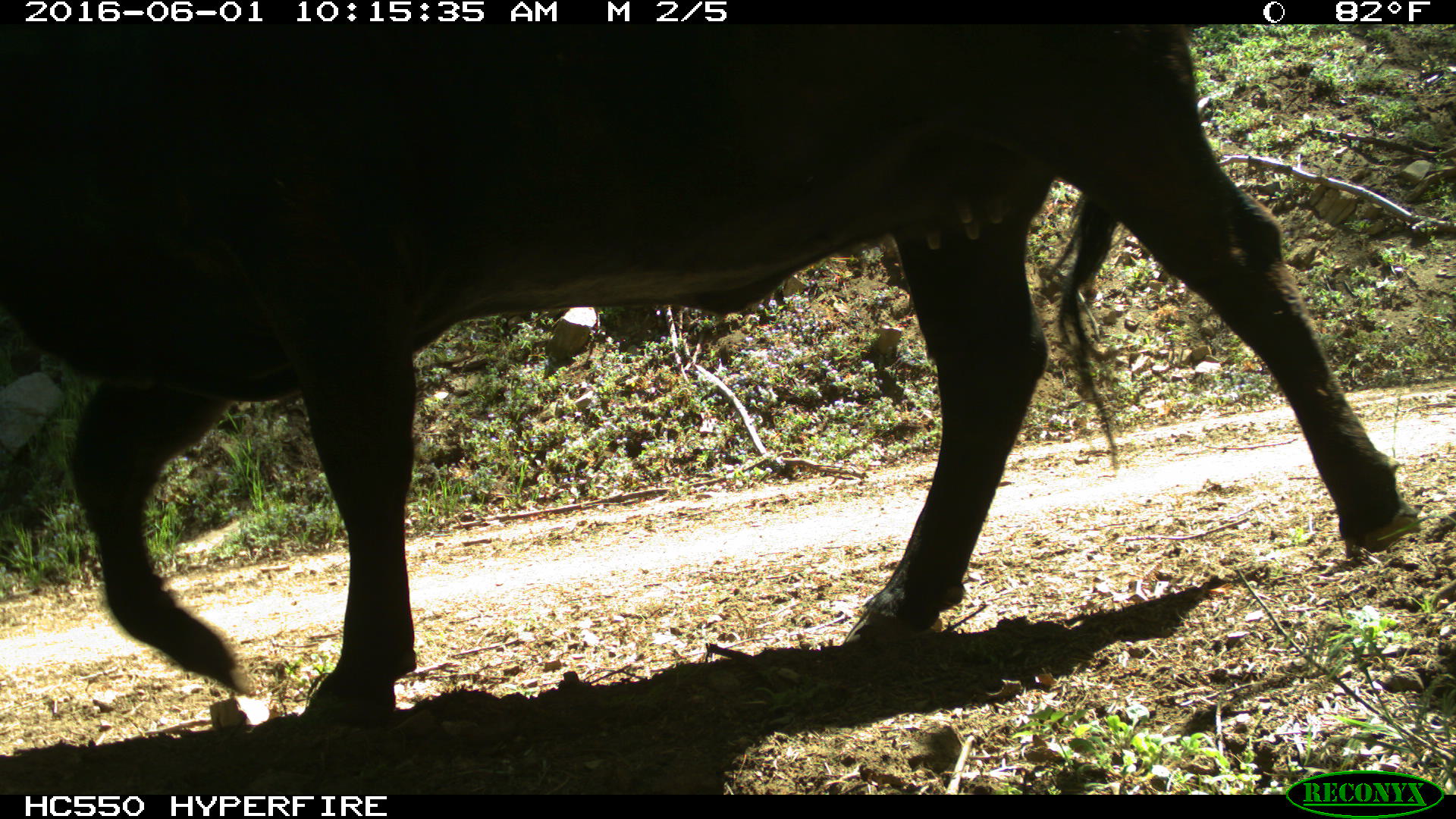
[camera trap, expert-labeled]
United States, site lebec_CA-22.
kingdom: Animalia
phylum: Chordata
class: Mammalia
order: Artiodactyla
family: Bovidae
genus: Bos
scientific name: Bos taurus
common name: domestic cow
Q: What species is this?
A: Bos taurus (domestic cow).